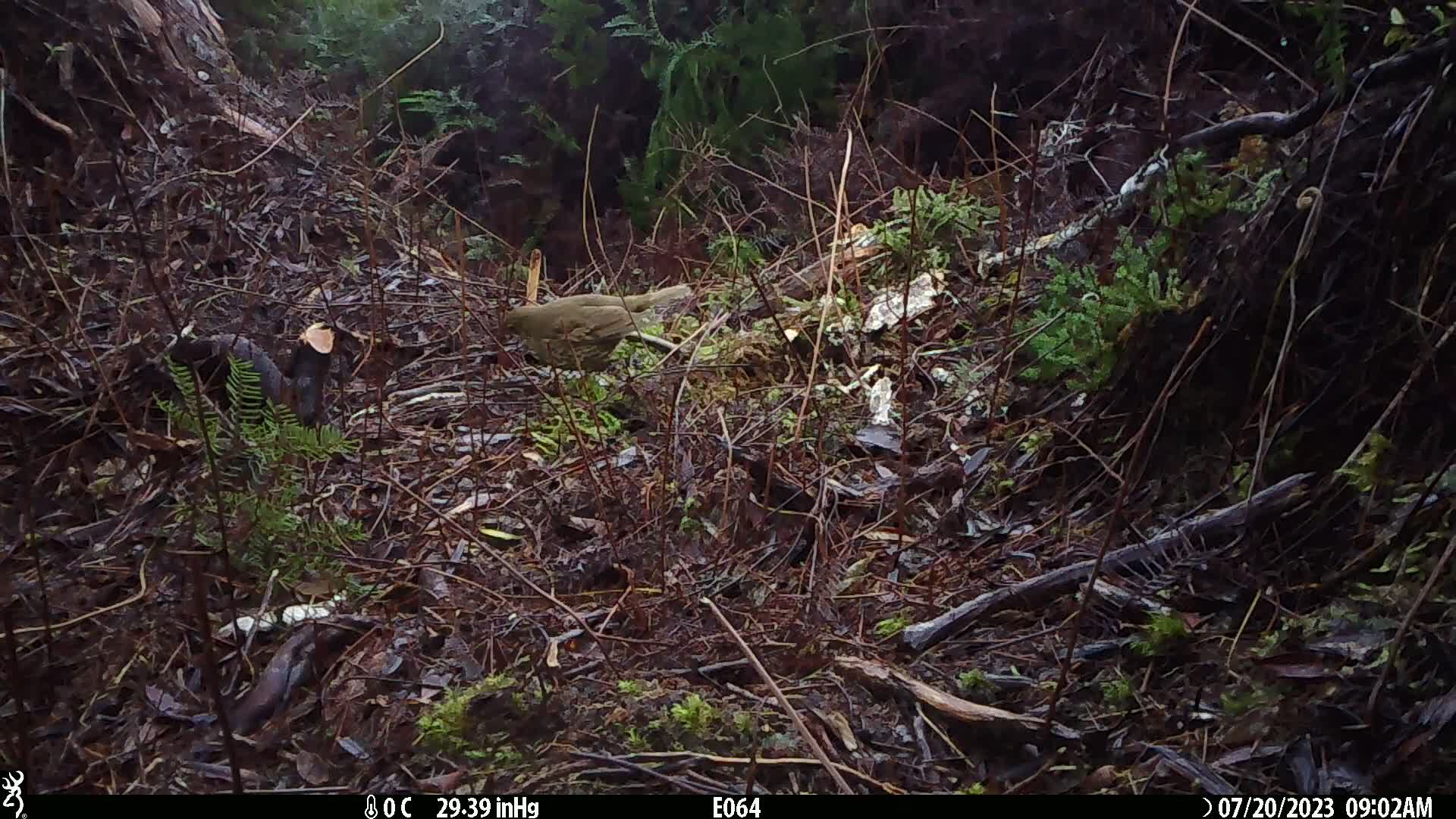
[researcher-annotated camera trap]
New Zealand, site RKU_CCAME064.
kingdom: Animalia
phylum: Chordata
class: Aves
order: Passeriformes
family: Turdidae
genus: Turdus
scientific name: Turdus philomelos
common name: song thrush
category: thrush